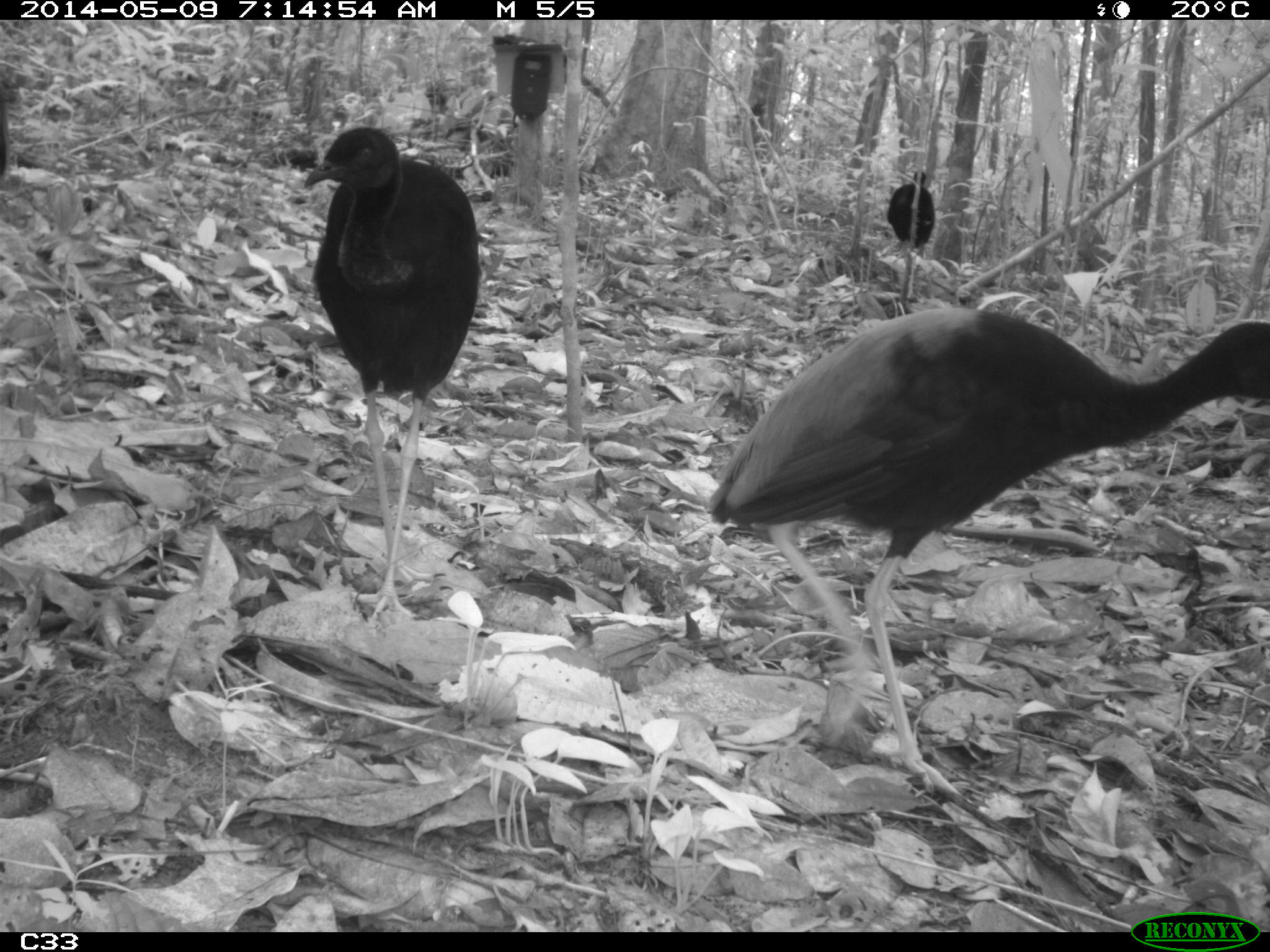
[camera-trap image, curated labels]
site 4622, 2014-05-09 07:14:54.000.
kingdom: Animalia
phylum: Chordata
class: Aves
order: Gruiformes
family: Psophiidae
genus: Psophia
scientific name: Psophia crepitans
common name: gray-winged trumpeter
Psophia crepitans (gray-winged trumpeter), count 5, age adult.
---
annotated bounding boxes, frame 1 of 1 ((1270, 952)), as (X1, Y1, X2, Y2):
psophia crepitans: (705, 305, 1270, 793); (300, 125, 481, 620); (882, 169, 937, 257)